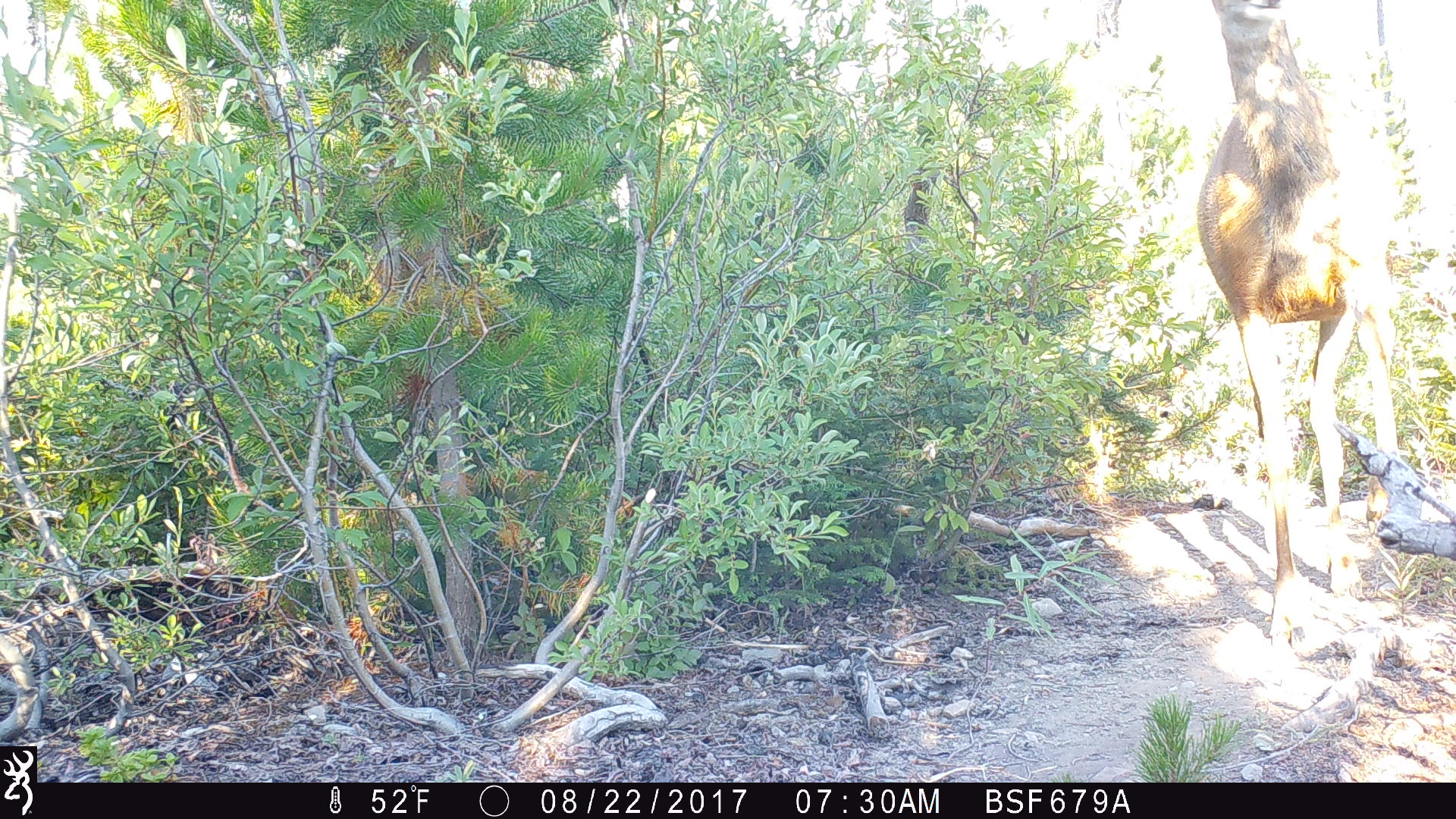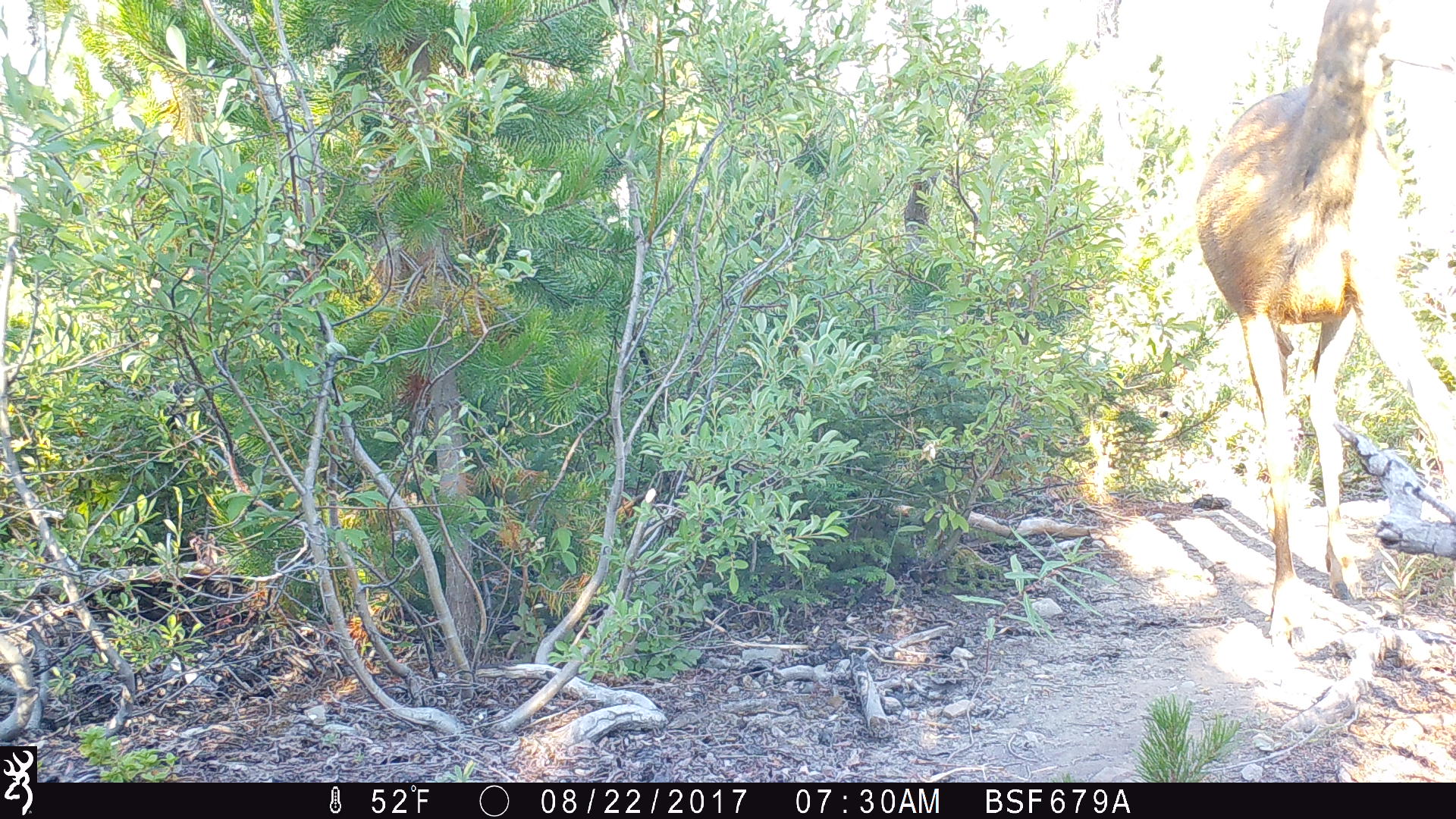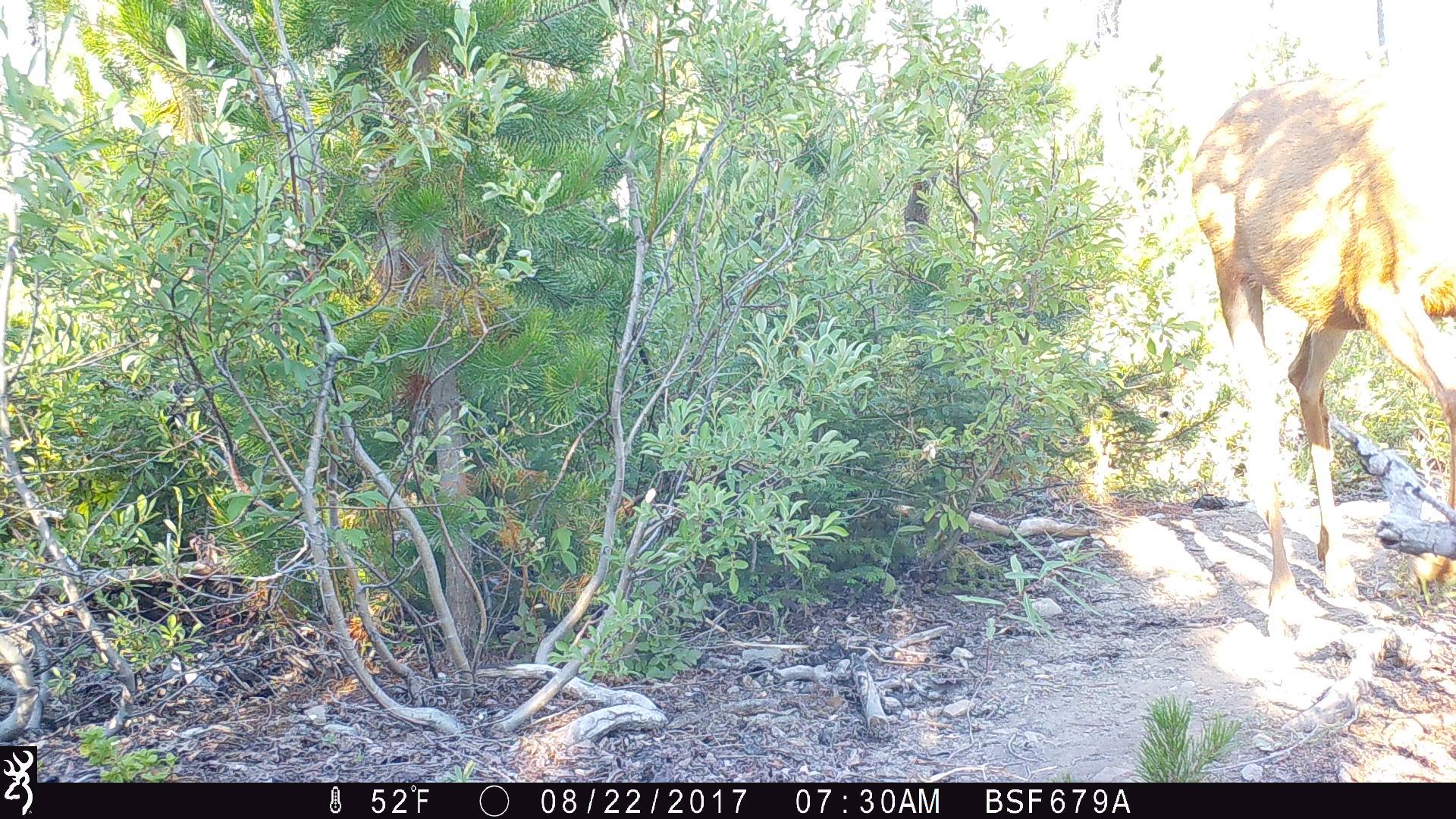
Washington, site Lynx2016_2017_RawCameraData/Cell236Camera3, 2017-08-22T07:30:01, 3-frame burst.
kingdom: Animalia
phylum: Chordata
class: Mammalia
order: Artiodactyla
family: Cervidae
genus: Odocoileus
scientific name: Odocoileus hemionus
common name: mule deer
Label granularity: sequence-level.